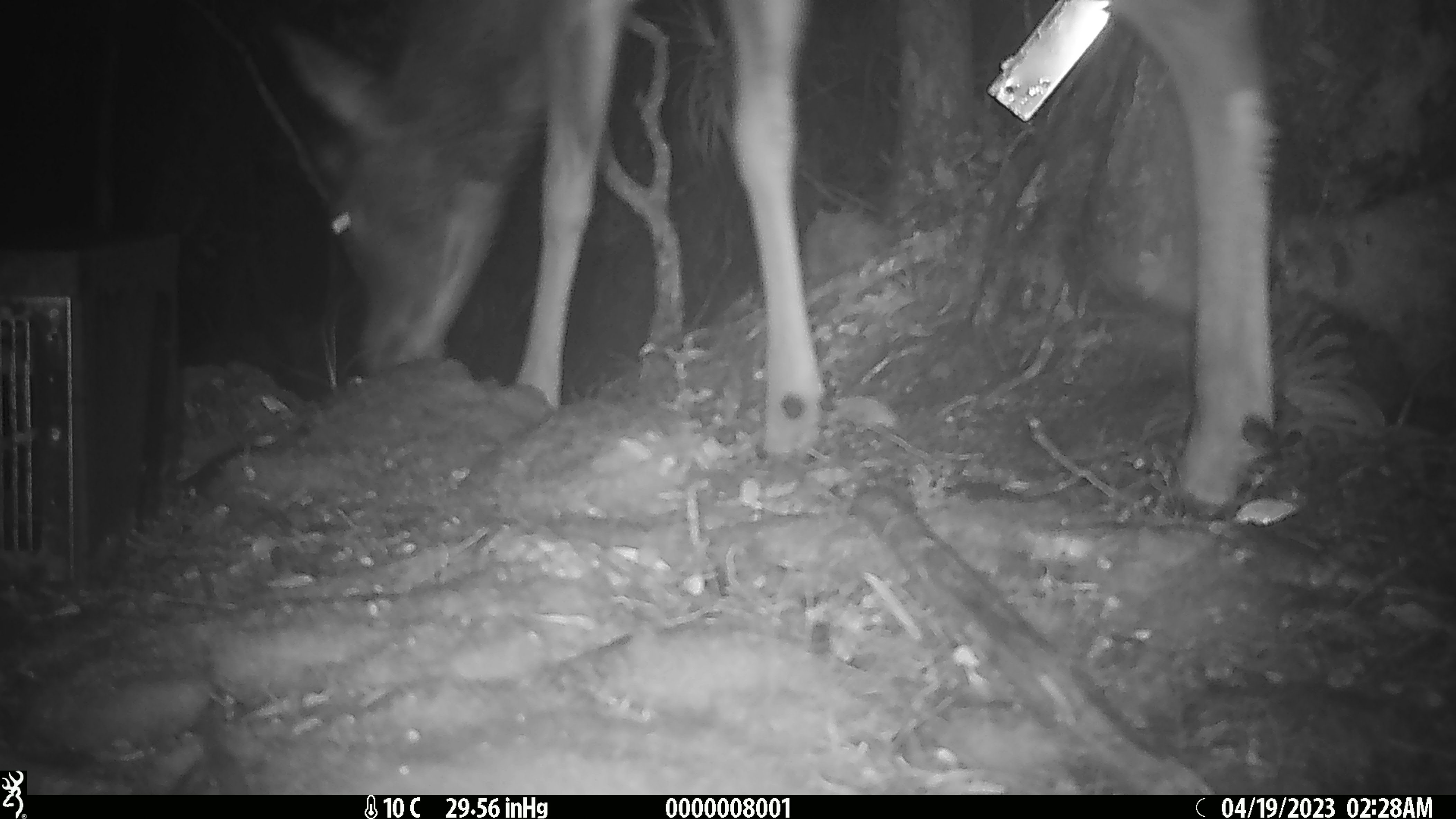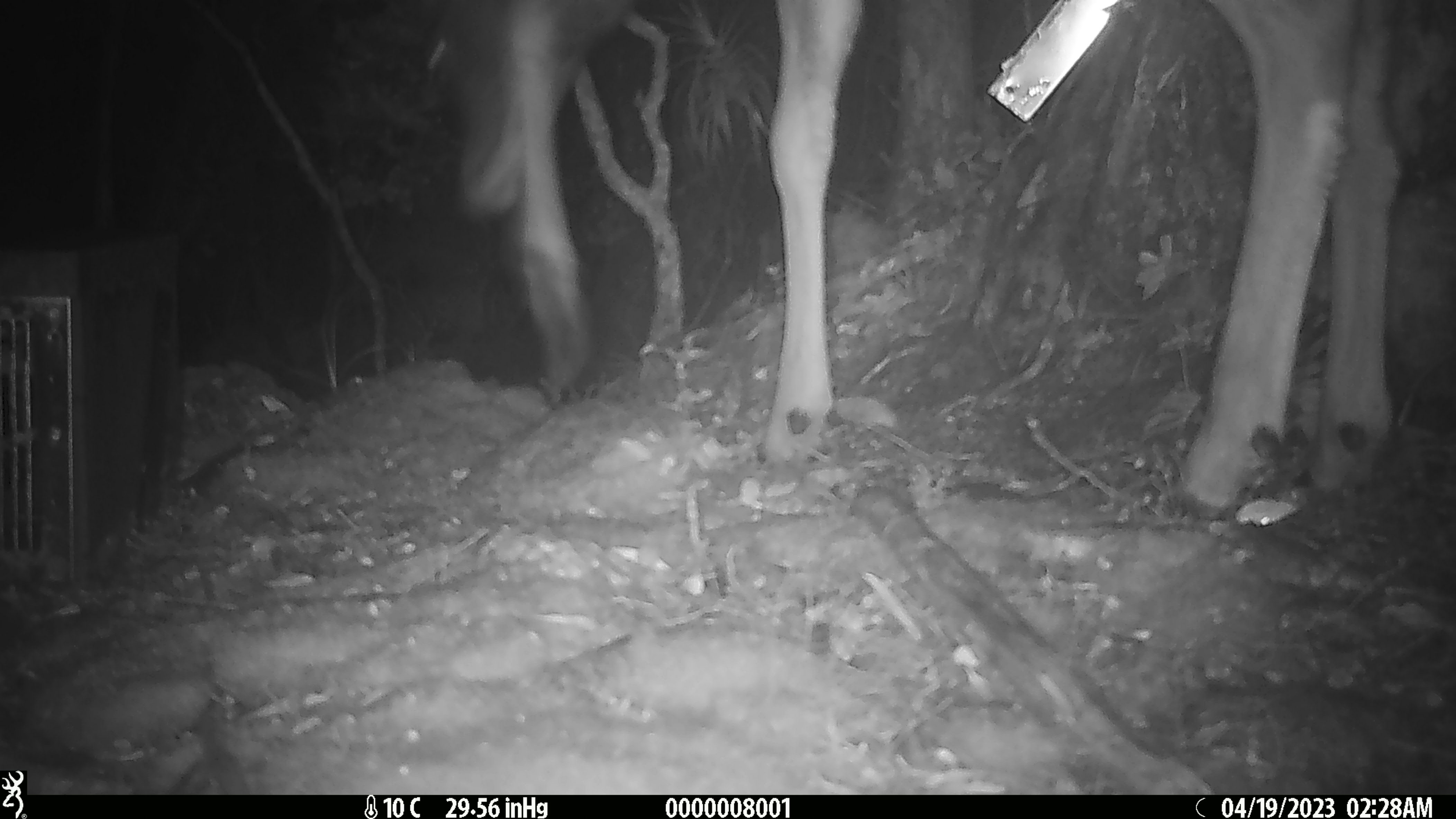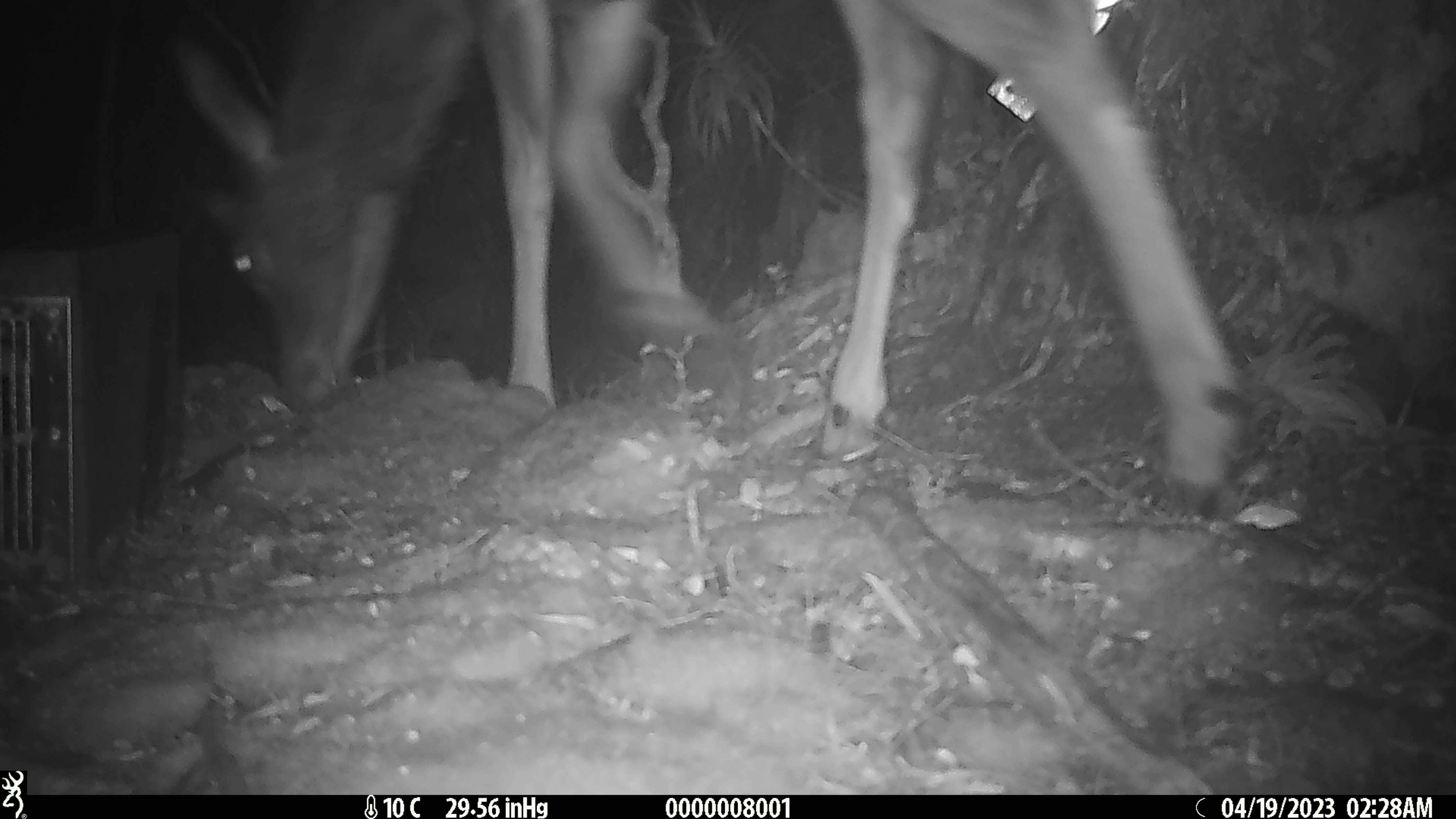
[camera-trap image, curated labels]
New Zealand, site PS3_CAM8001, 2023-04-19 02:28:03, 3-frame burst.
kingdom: Animalia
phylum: Chordata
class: Mammalia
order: Artiodactyla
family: Cervidae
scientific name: Cervidae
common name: deer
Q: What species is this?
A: Deer (Cervidae).